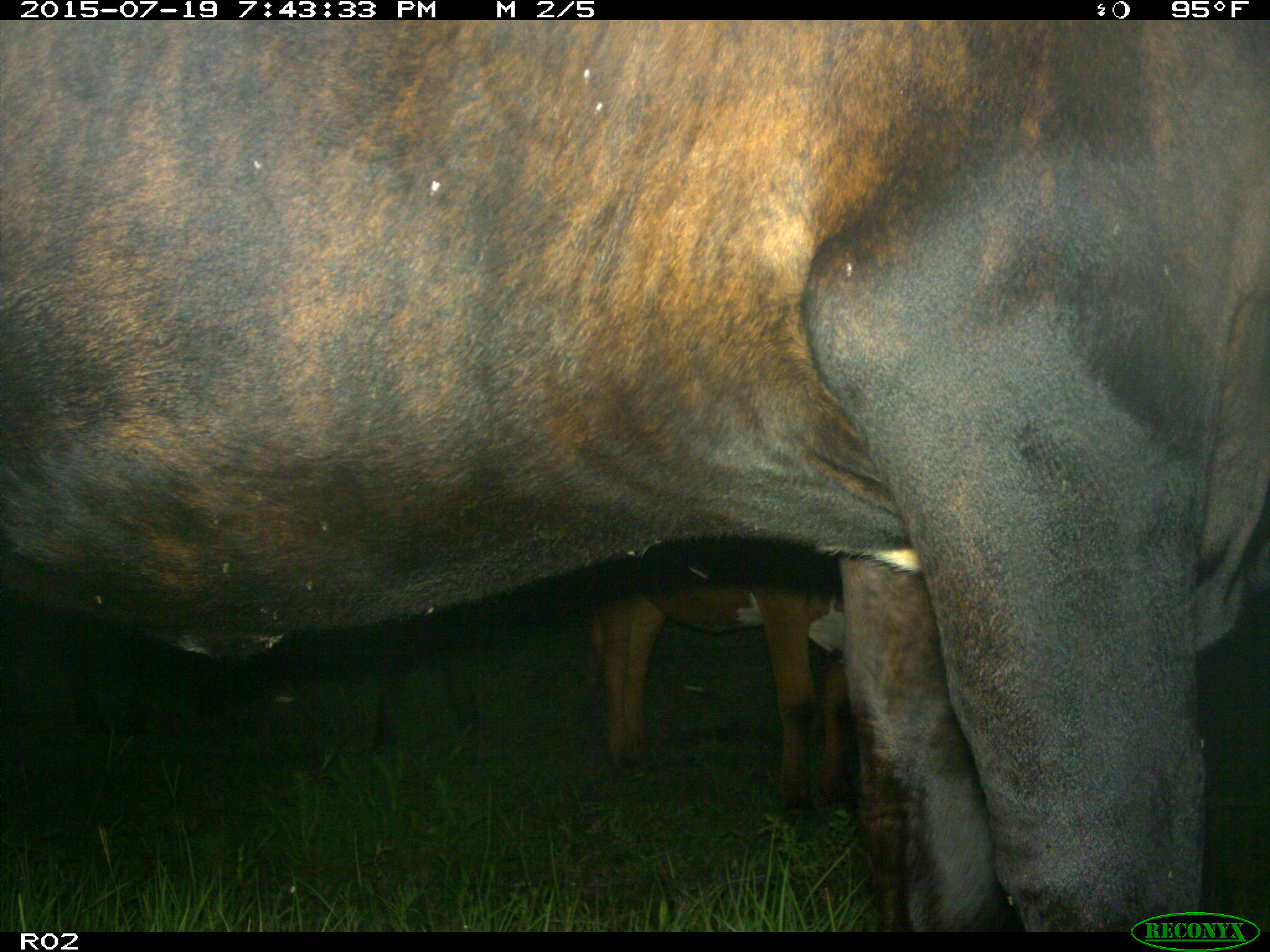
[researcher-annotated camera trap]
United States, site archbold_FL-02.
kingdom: Animalia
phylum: Chordata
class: Mammalia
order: Artiodactyla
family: Bovidae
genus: Bos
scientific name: Bos taurus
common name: domestic cow